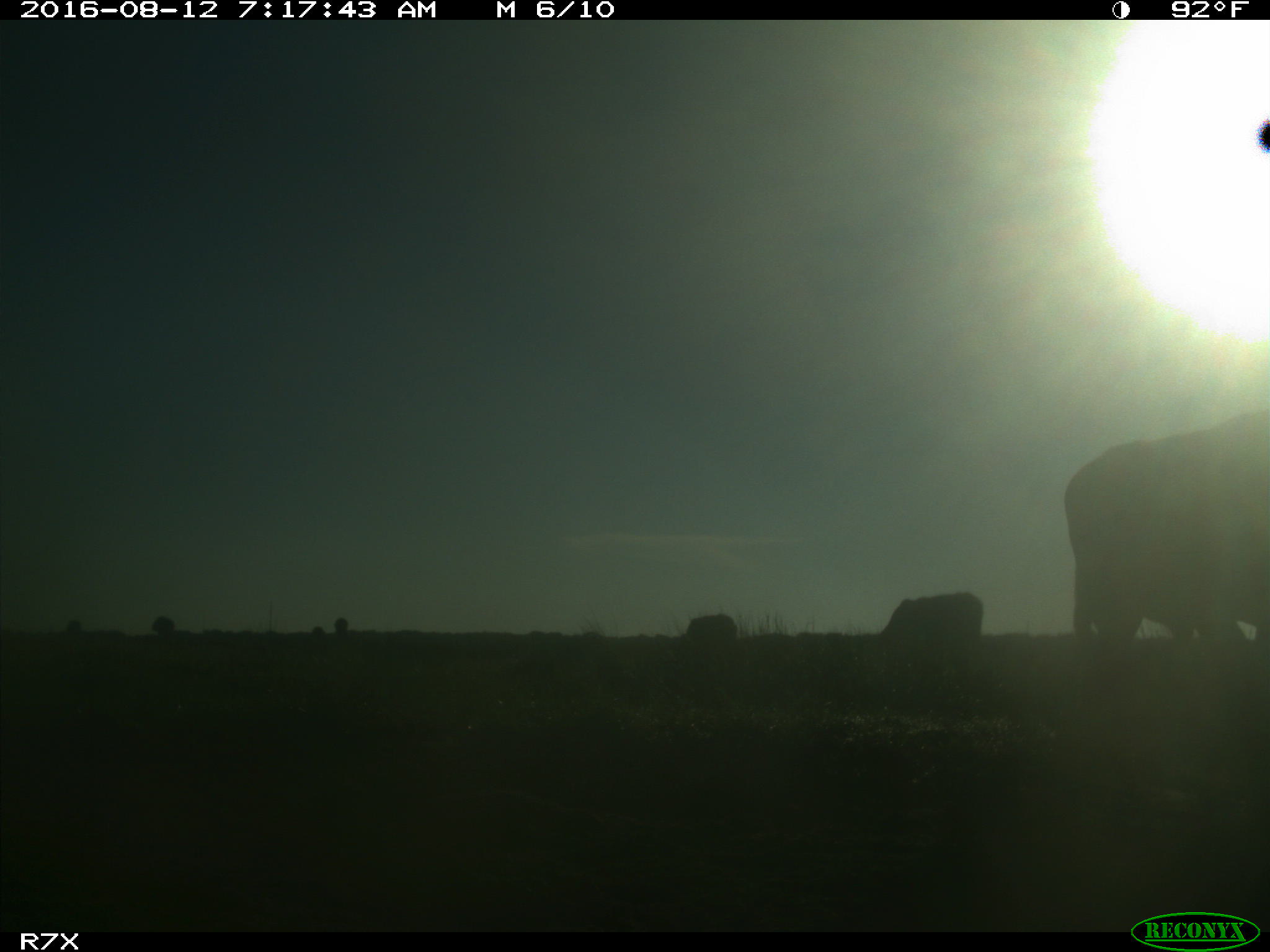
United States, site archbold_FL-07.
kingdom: Animalia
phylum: Chordata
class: Mammalia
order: Artiodactyla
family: Bovidae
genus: Bos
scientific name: Bos taurus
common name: domestic cow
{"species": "Bos taurus (domestic cow)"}